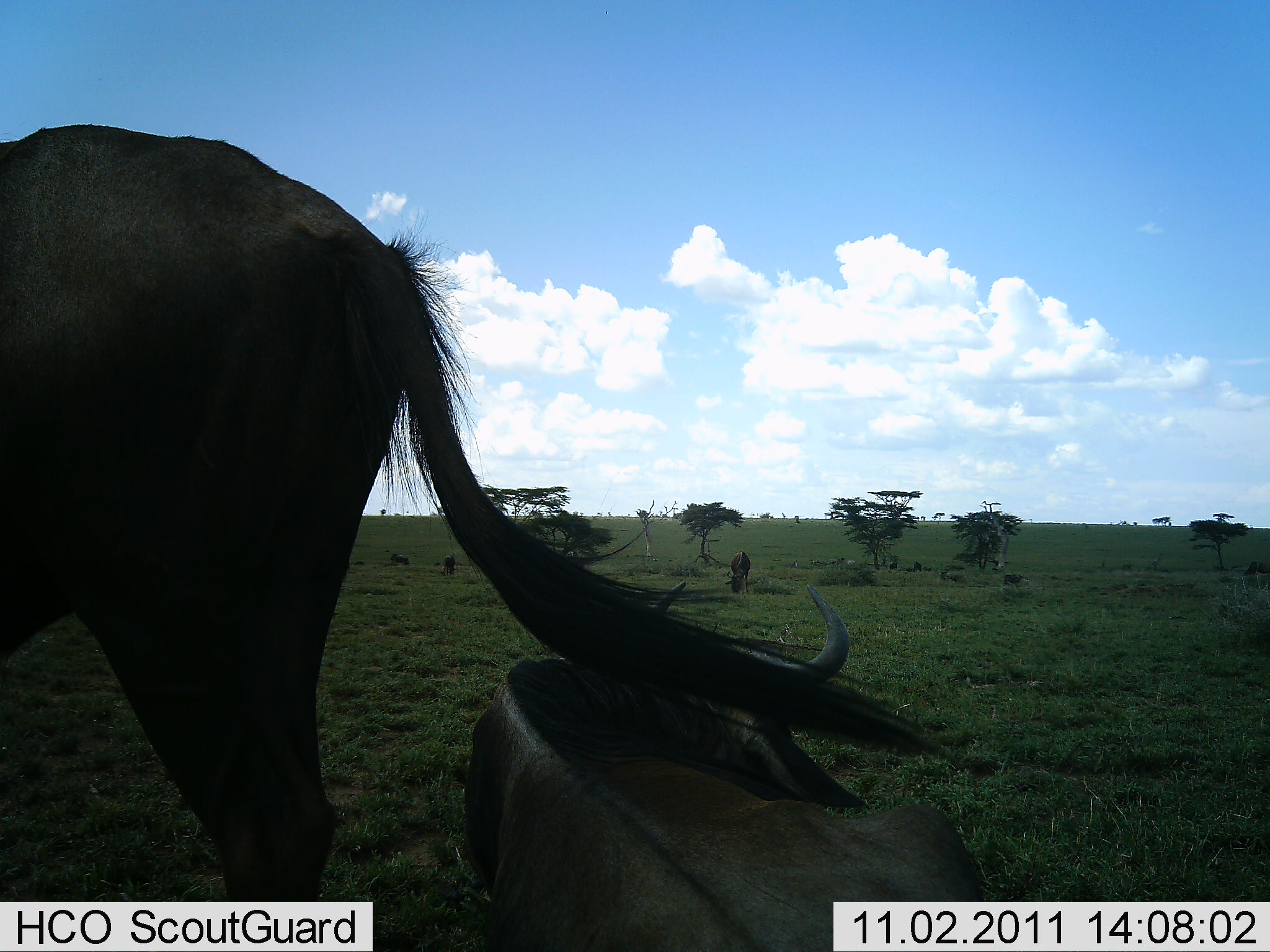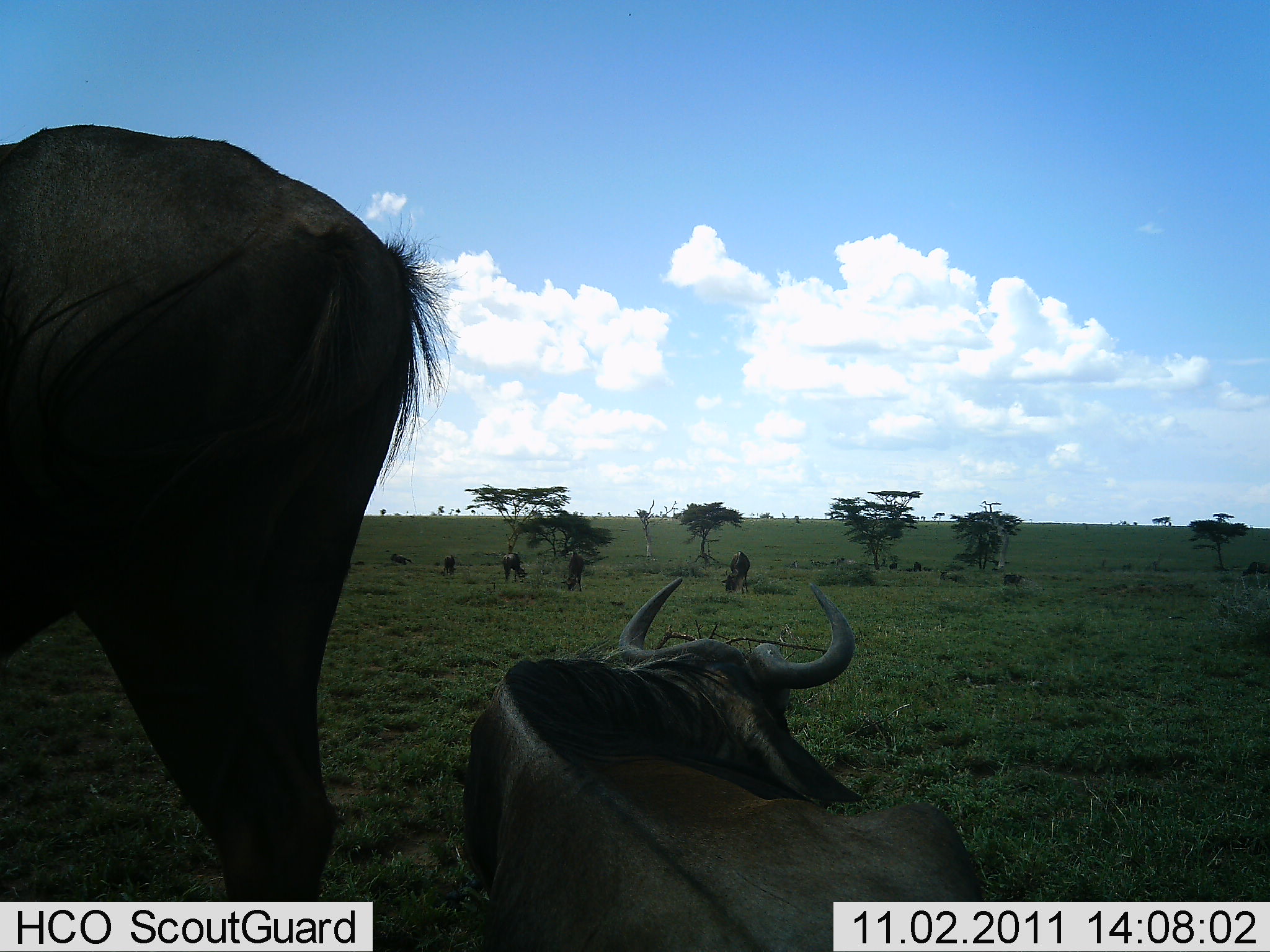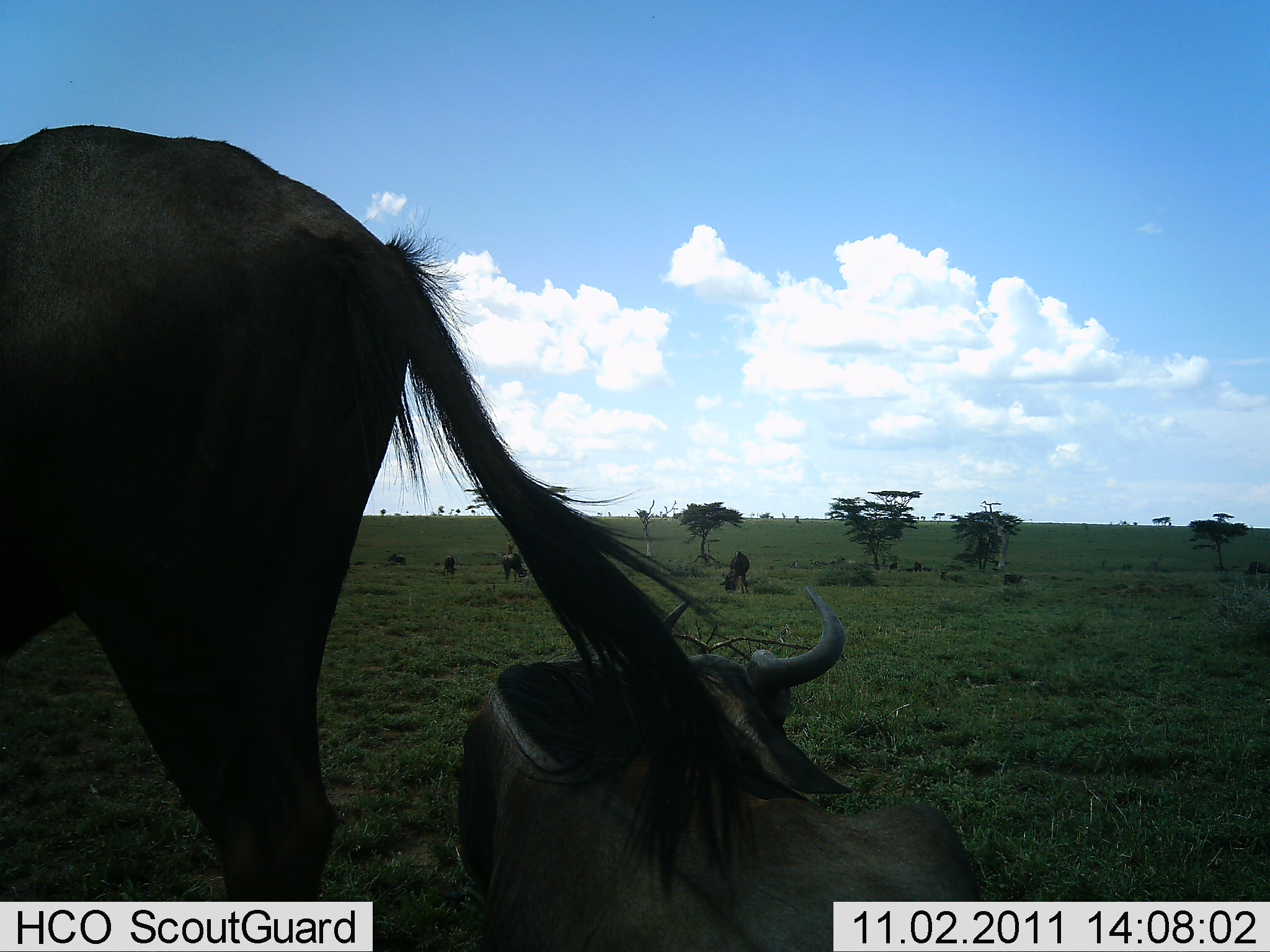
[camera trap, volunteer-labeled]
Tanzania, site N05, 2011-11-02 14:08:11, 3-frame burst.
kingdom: Animalia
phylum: Chordata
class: Mammalia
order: Artiodactyla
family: Bovidae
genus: Connochaetes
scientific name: Connochaetes taurinus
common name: blue wildebeest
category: wildebeest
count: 6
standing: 50%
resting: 100%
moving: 12%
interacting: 6%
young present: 0%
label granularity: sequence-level